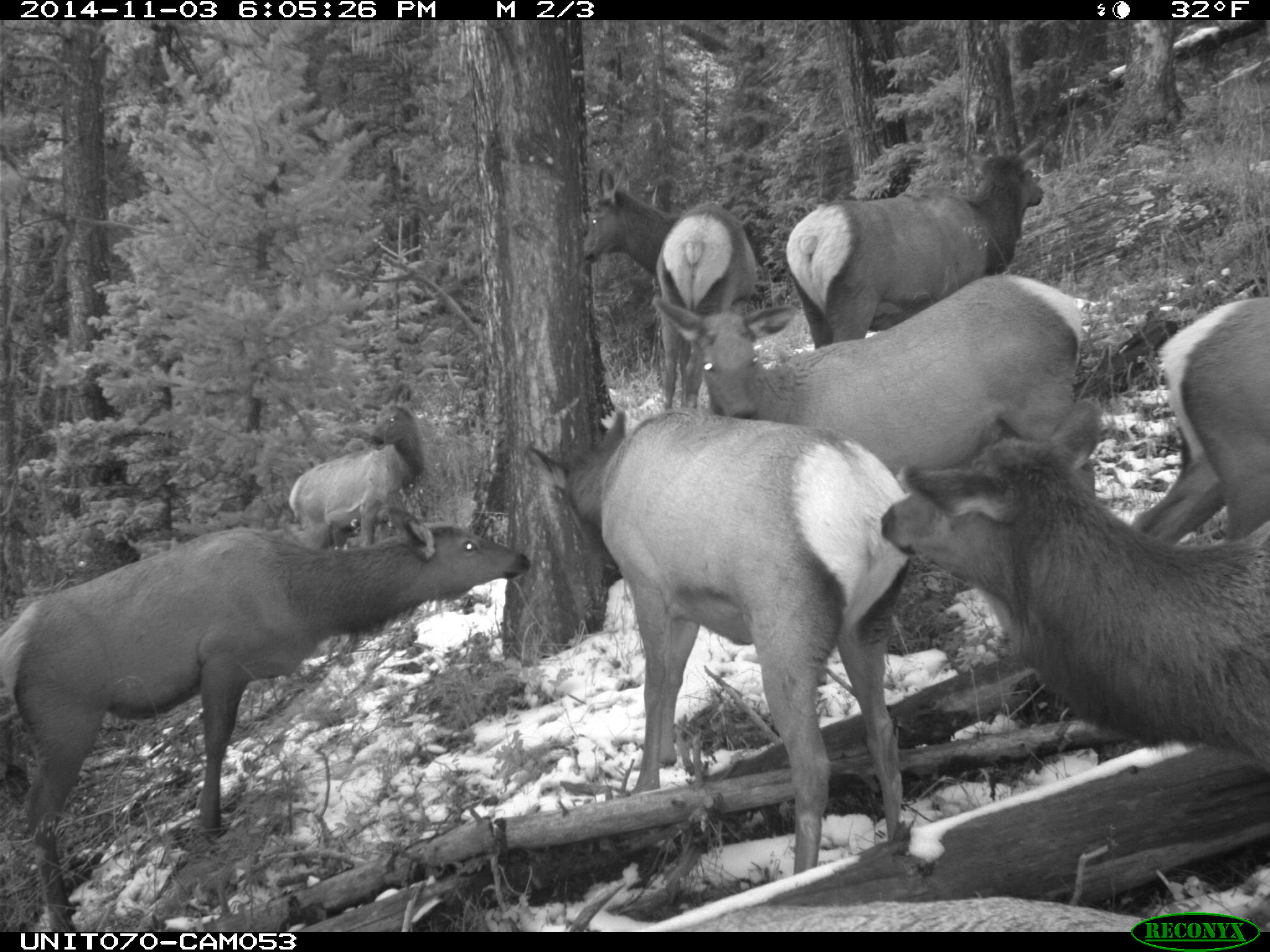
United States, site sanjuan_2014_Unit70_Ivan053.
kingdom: Animalia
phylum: Chordata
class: Mammalia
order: Artiodactyla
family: Cervidae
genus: Cervus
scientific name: Cervus elaphus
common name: red deer